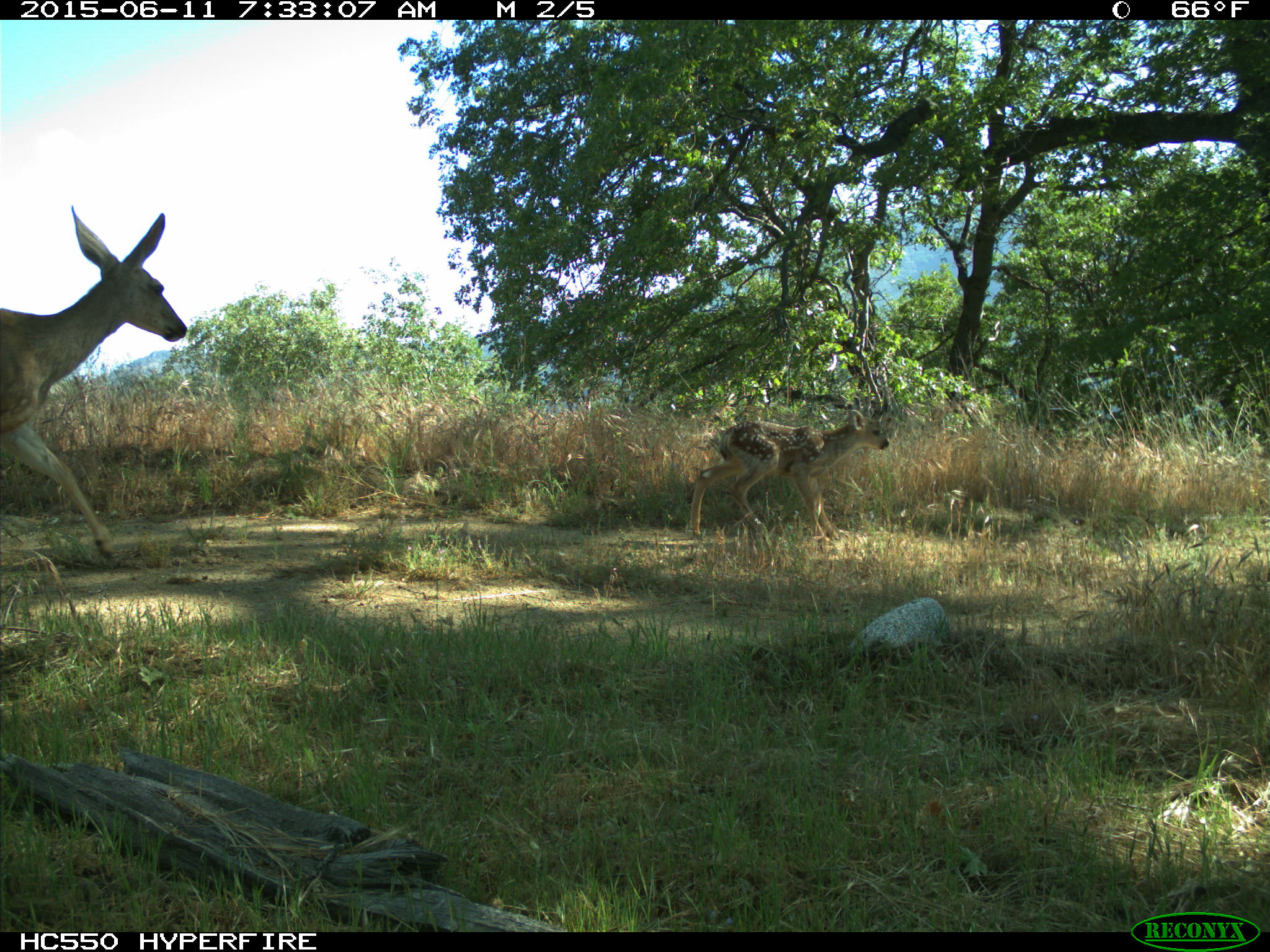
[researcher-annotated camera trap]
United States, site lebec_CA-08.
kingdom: Animalia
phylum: Chordata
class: Mammalia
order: Artiodactyla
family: Cervidae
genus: Odocoileus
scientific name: Odocoileus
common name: deer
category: unidentified deer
Unidentified deer (deer) (Odocoileus).